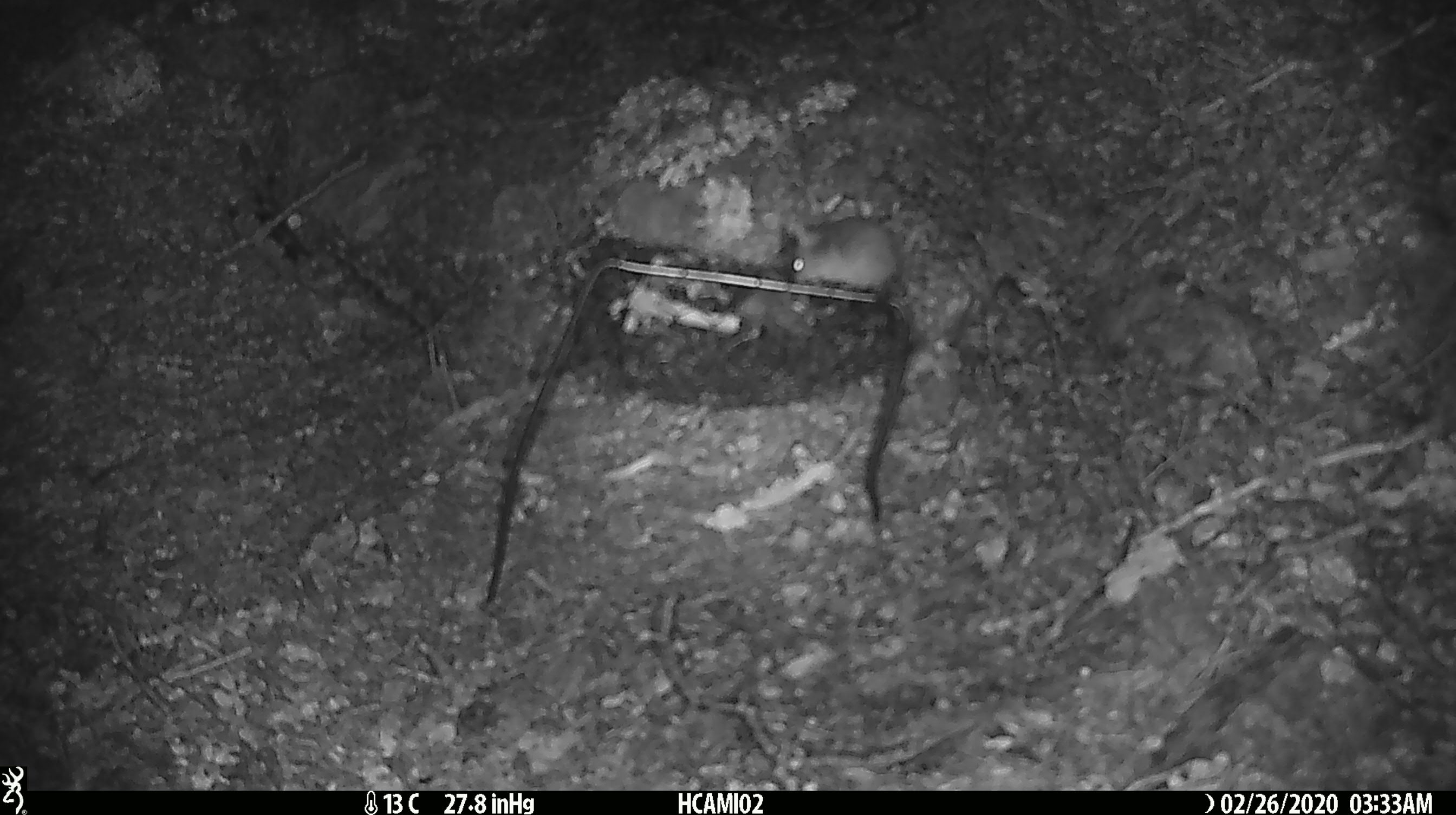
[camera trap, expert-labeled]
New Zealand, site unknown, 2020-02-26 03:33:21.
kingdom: Animalia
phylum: Chordata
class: Mammalia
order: Rodentia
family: Muridae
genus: Mus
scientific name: Mus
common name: mouse